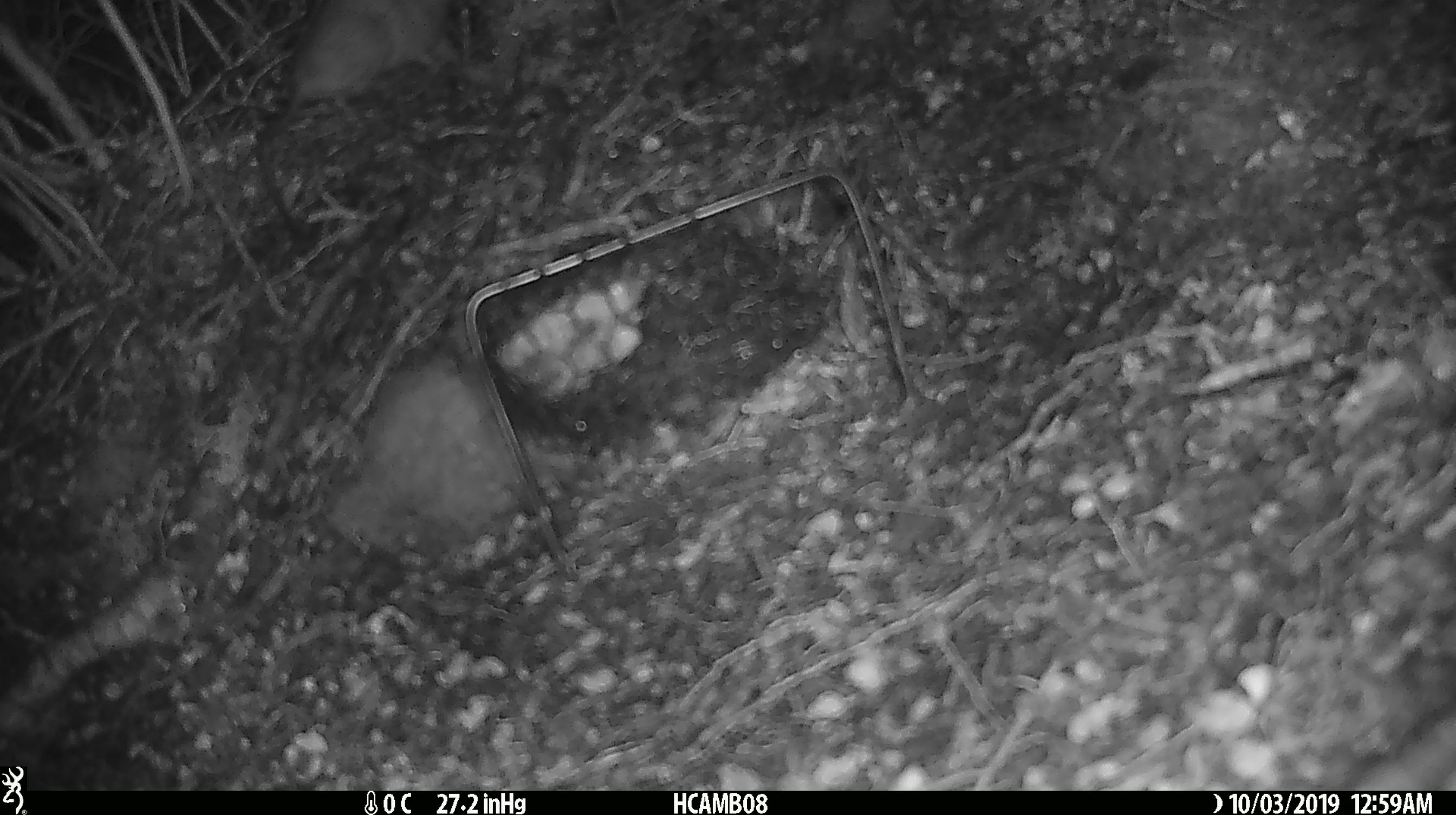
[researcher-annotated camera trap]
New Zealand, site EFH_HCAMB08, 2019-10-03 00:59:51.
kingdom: Animalia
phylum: Chordata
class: Mammalia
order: Rodentia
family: Muridae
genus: Rattus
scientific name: Rattus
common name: rat